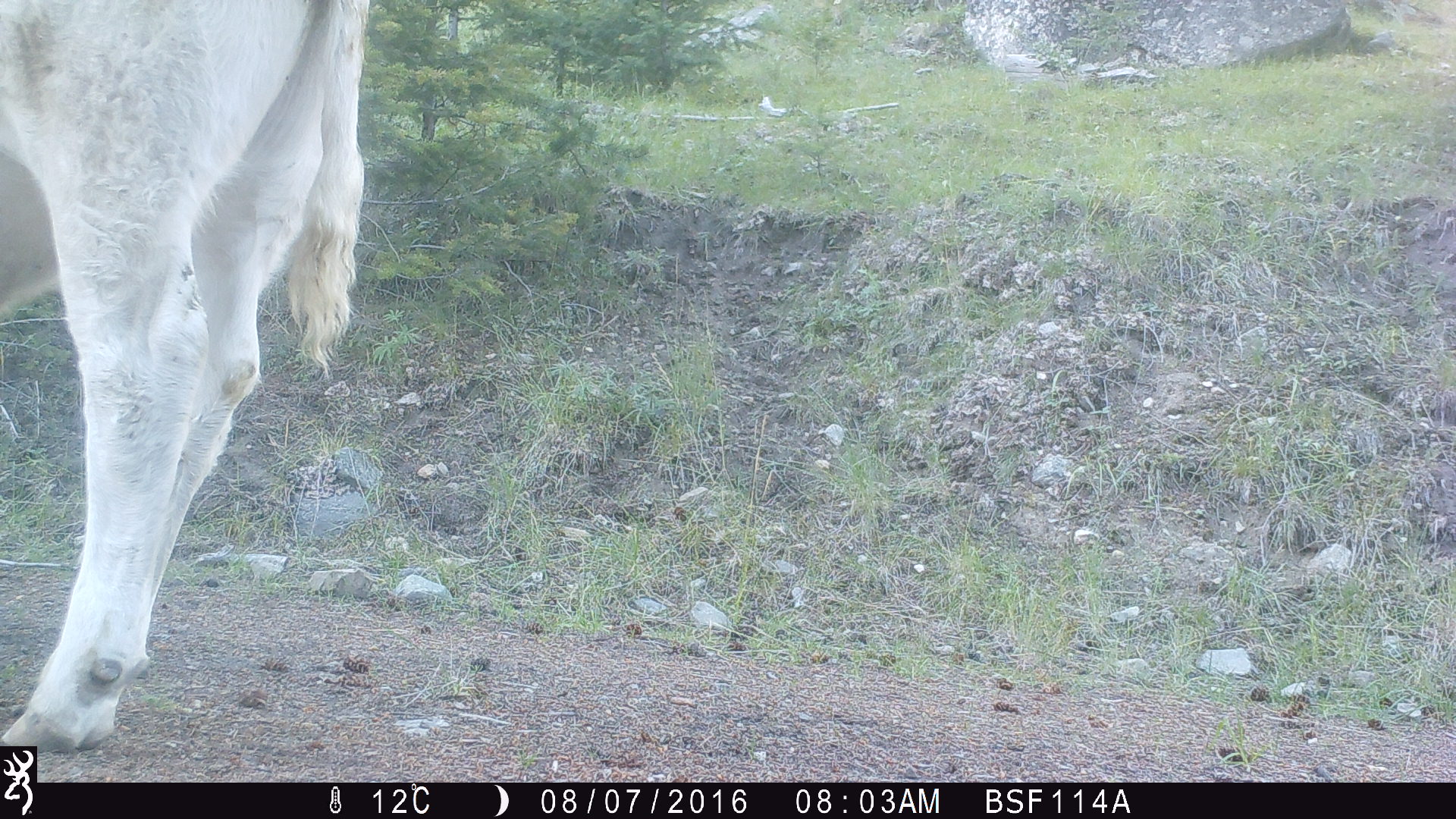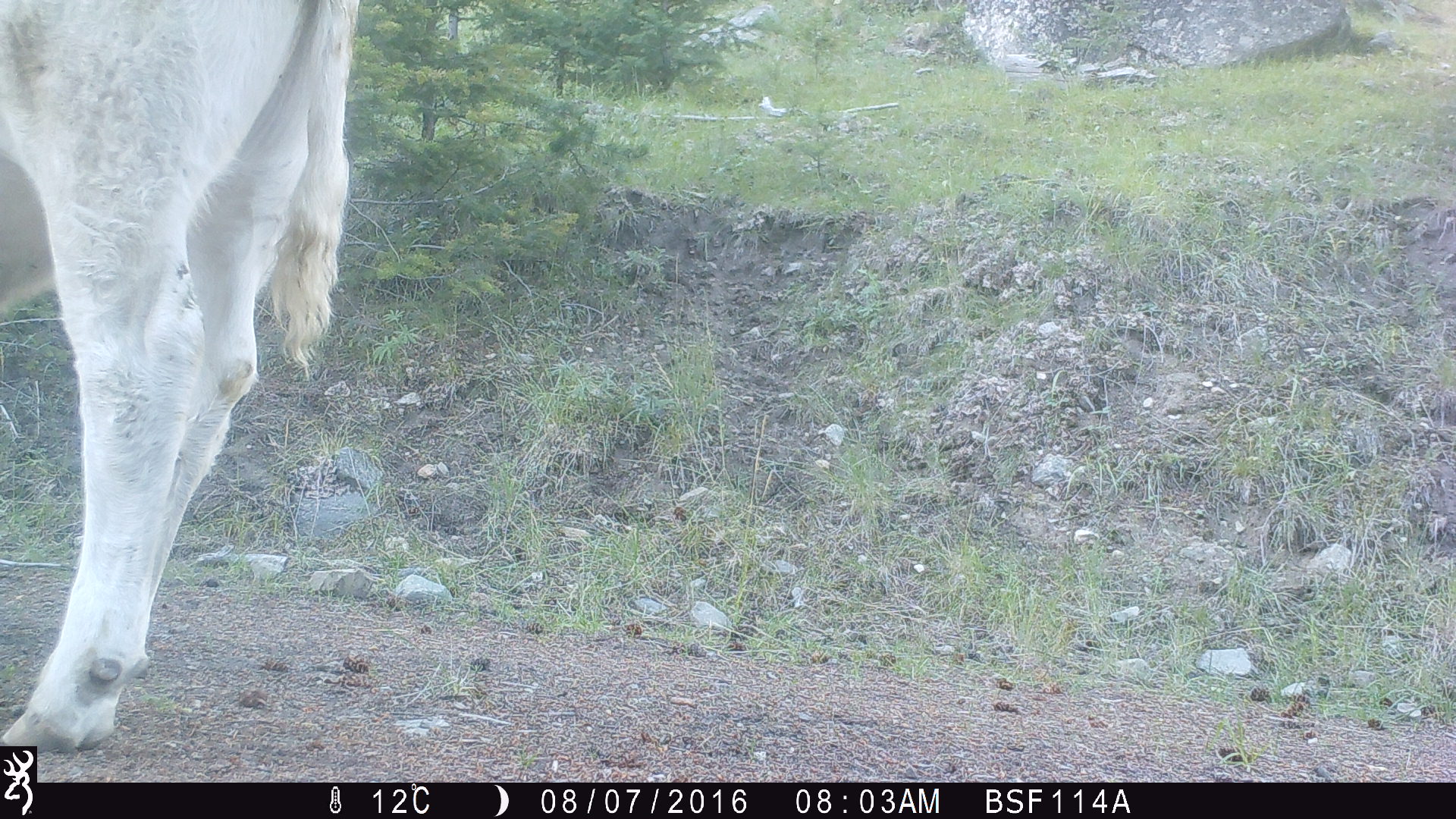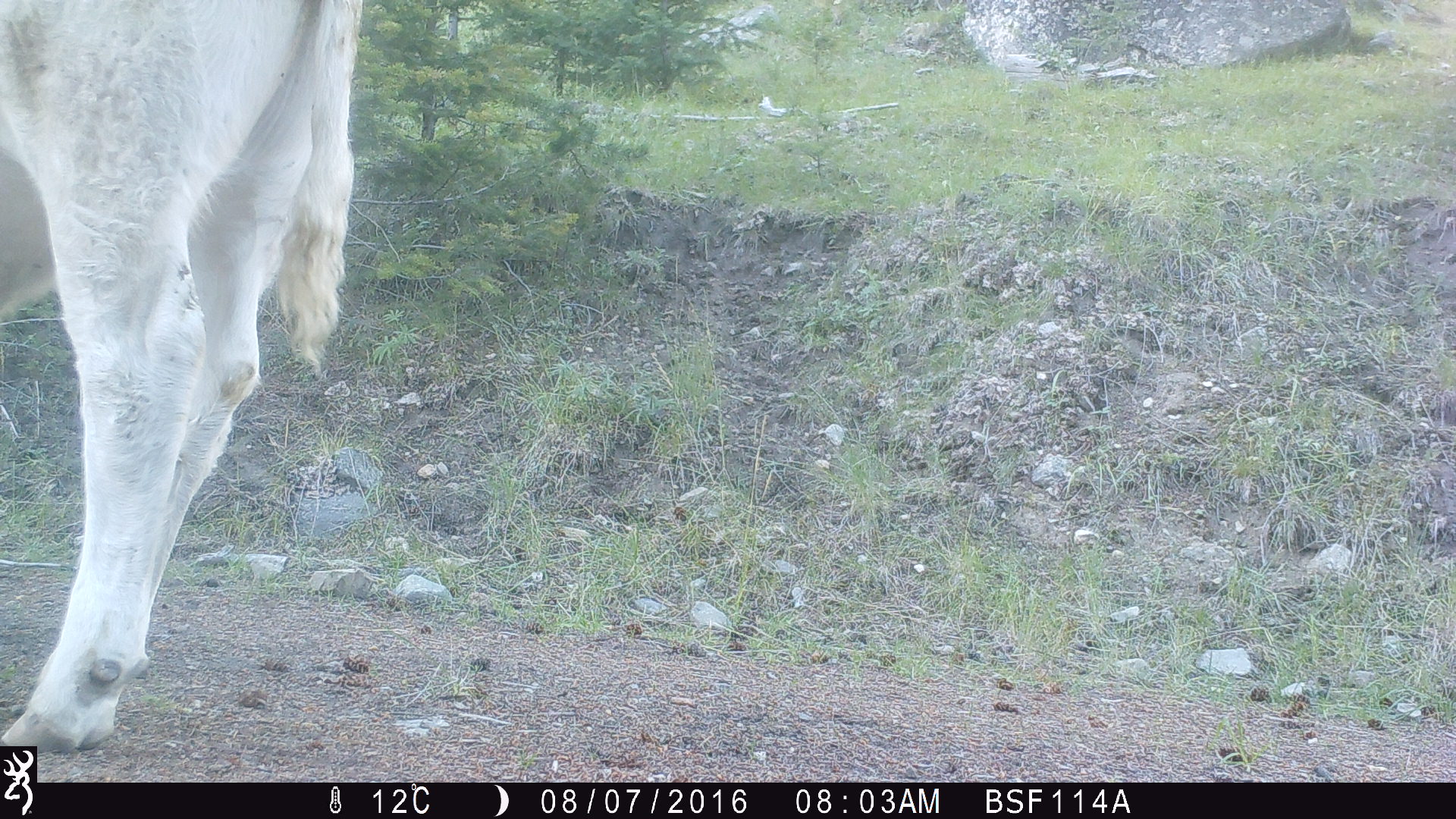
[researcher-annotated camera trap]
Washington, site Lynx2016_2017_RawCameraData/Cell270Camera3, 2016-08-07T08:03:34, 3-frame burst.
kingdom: Animalia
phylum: Chordata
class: Mammalia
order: Artiodactyla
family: Bovidae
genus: Bos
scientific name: Bos taurus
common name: domestic cattle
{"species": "domestic cattle (Bos taurus)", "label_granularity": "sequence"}